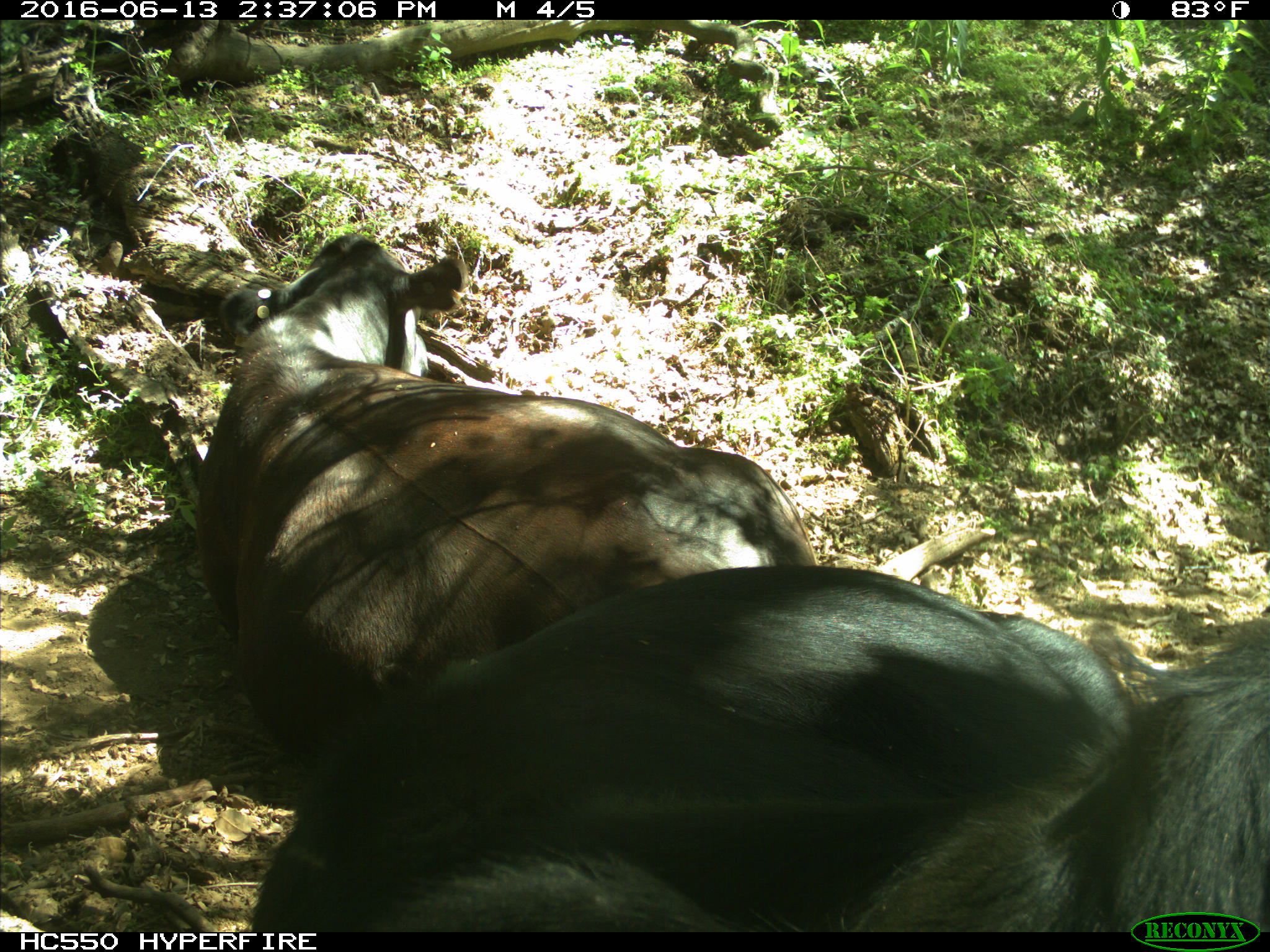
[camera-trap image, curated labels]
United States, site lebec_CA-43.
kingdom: Animalia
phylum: Chordata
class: Mammalia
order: Artiodactyla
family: Bovidae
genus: Bos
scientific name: Bos taurus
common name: domestic cow